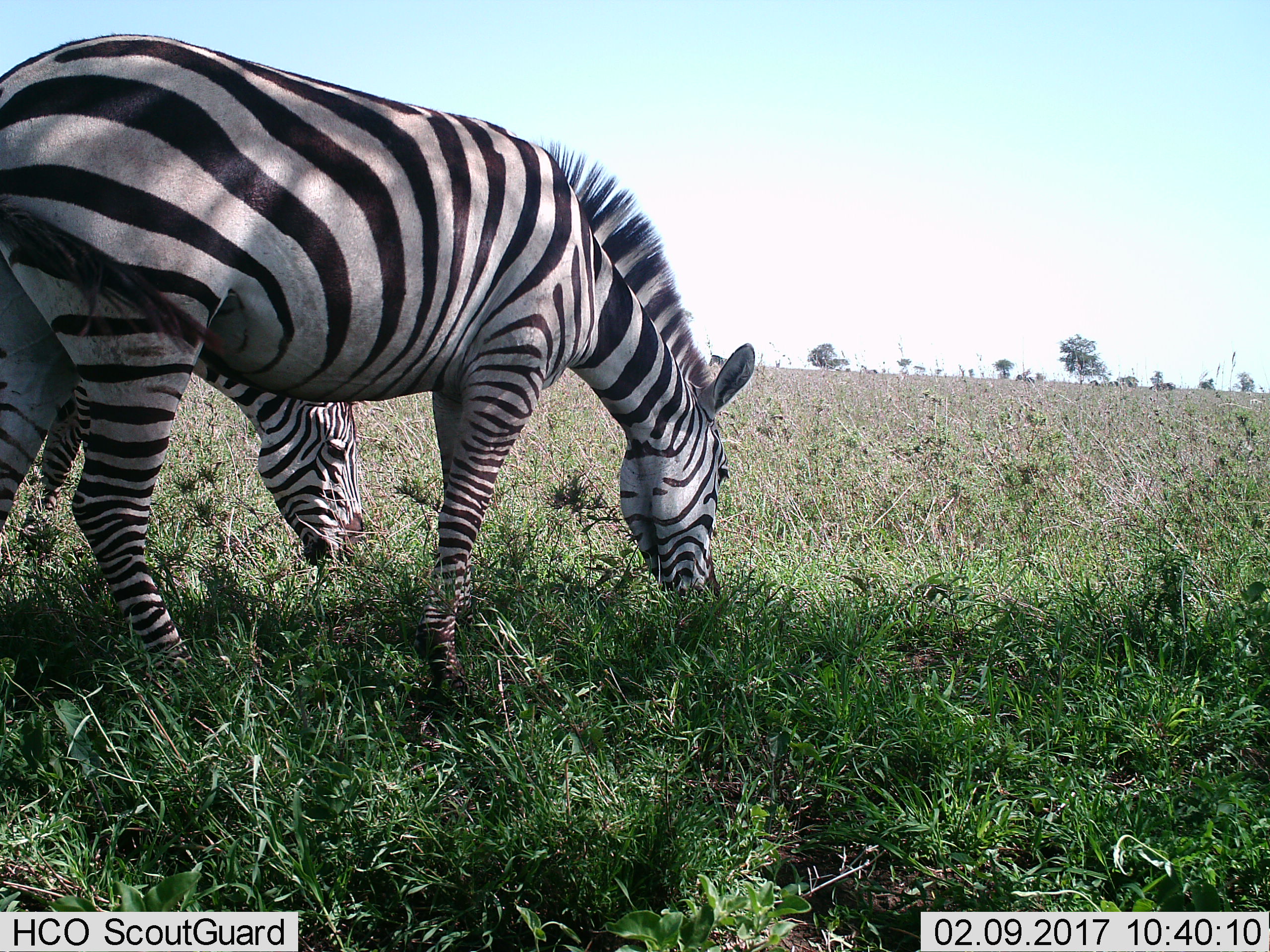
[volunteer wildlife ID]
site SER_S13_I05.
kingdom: Animalia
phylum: Chordata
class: Mammalia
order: Perissodactyla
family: Equidae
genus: Equus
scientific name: Equus quagga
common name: plains zebra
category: zebraplains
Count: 2.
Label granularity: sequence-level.